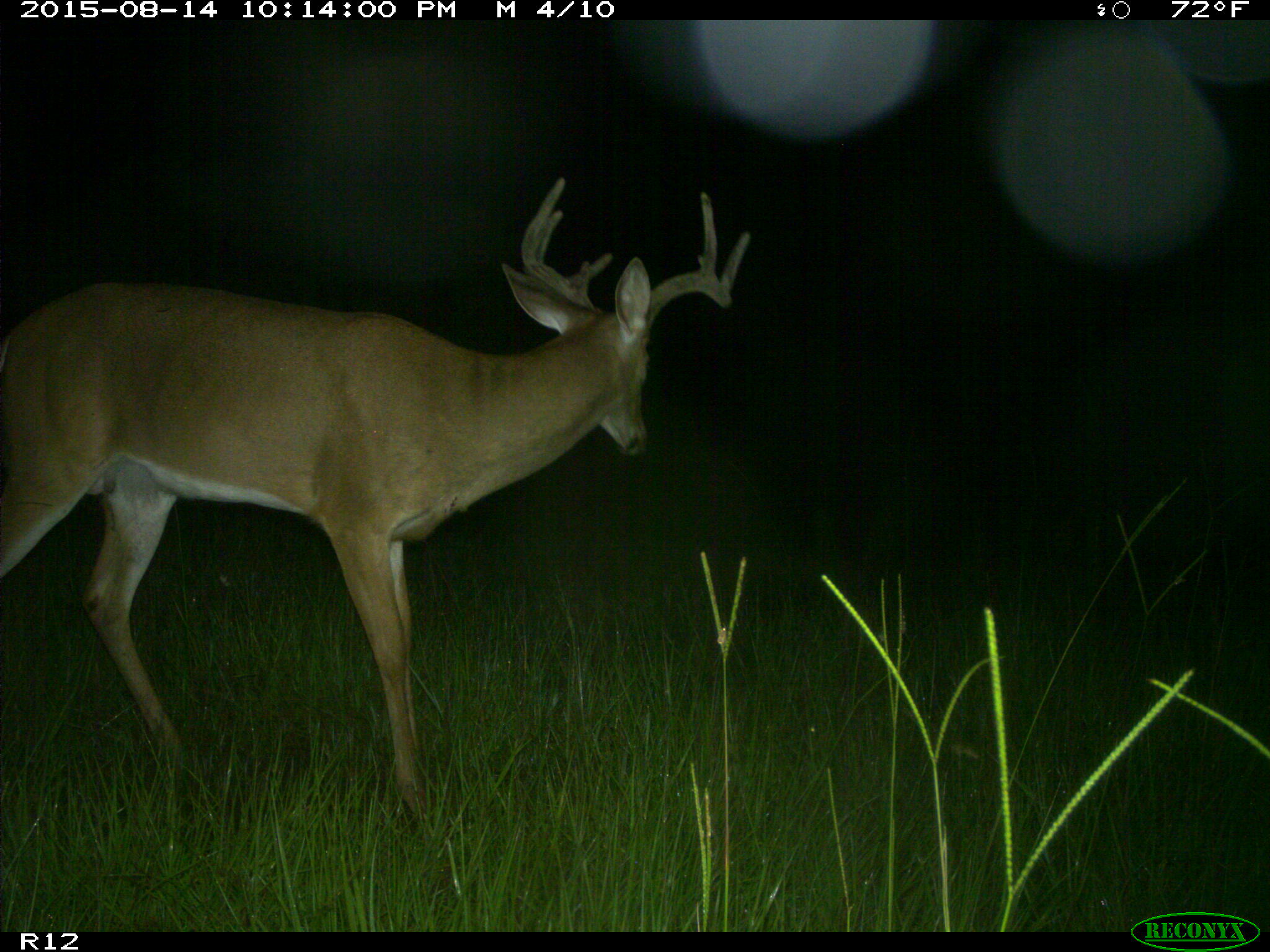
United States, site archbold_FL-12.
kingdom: Animalia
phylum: Chordata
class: Mammalia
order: Artiodactyla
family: Cervidae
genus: Odocoileus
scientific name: Odocoileus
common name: deer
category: unidentified deer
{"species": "unidentified deer (deer) (Odocoileus)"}